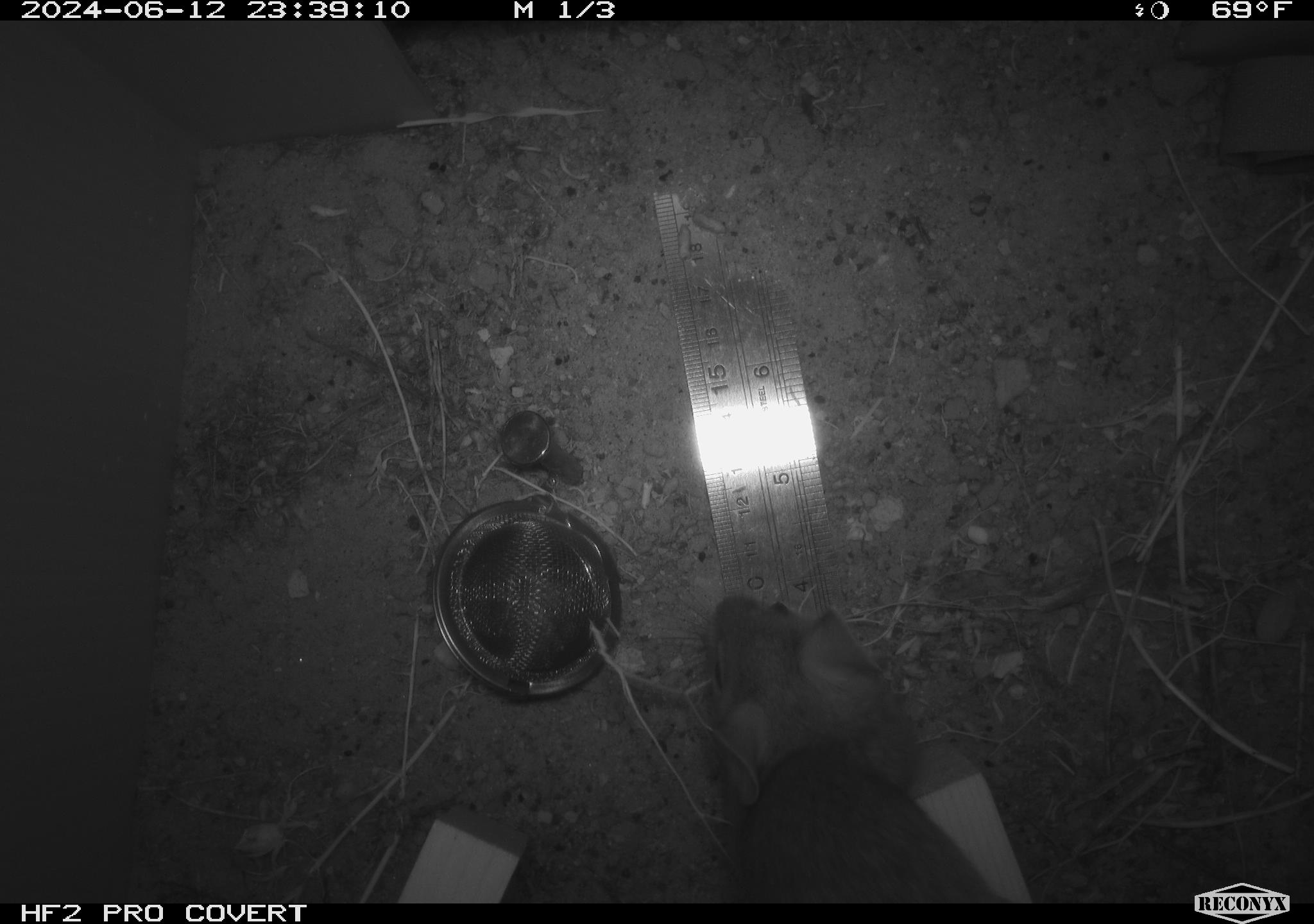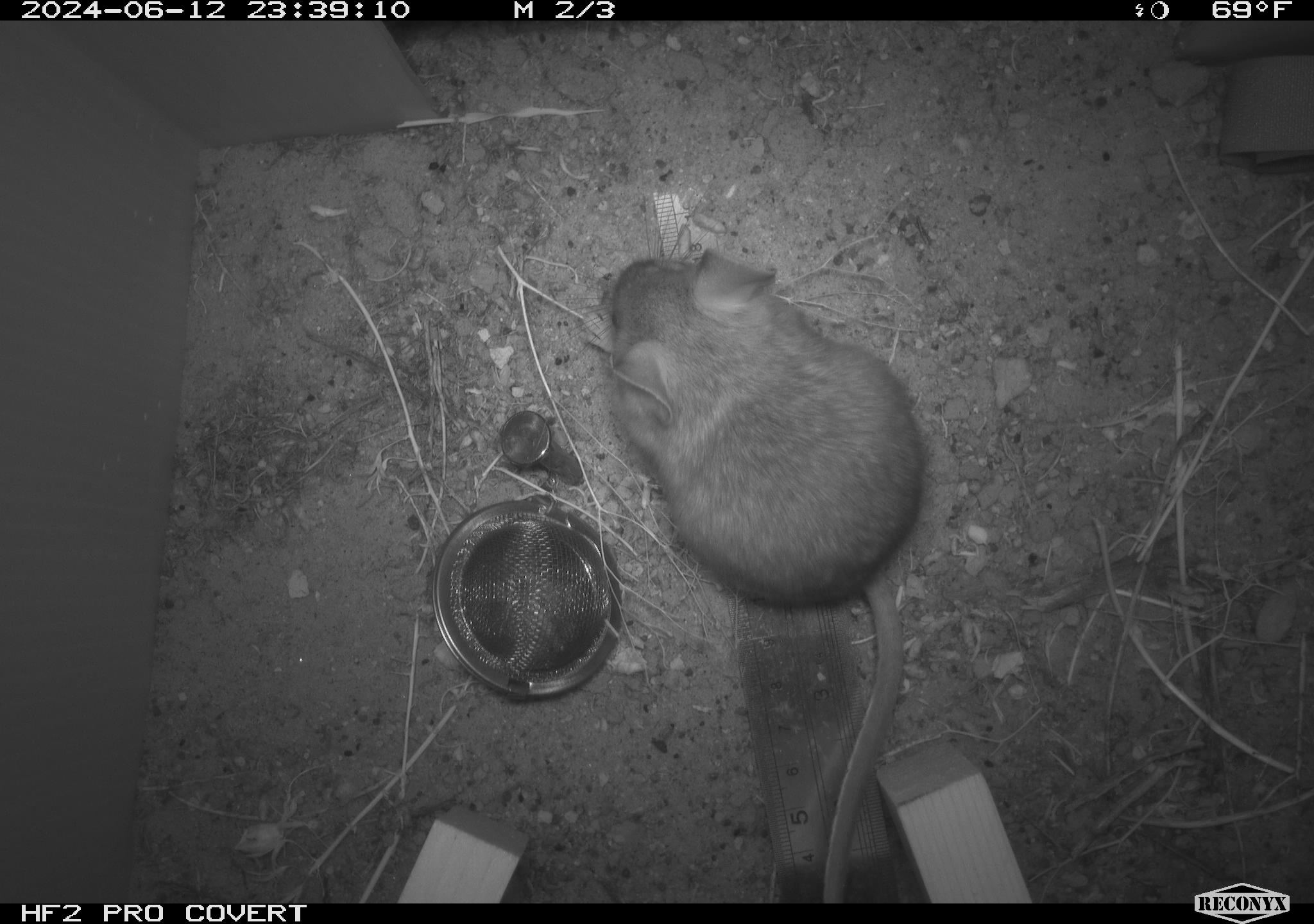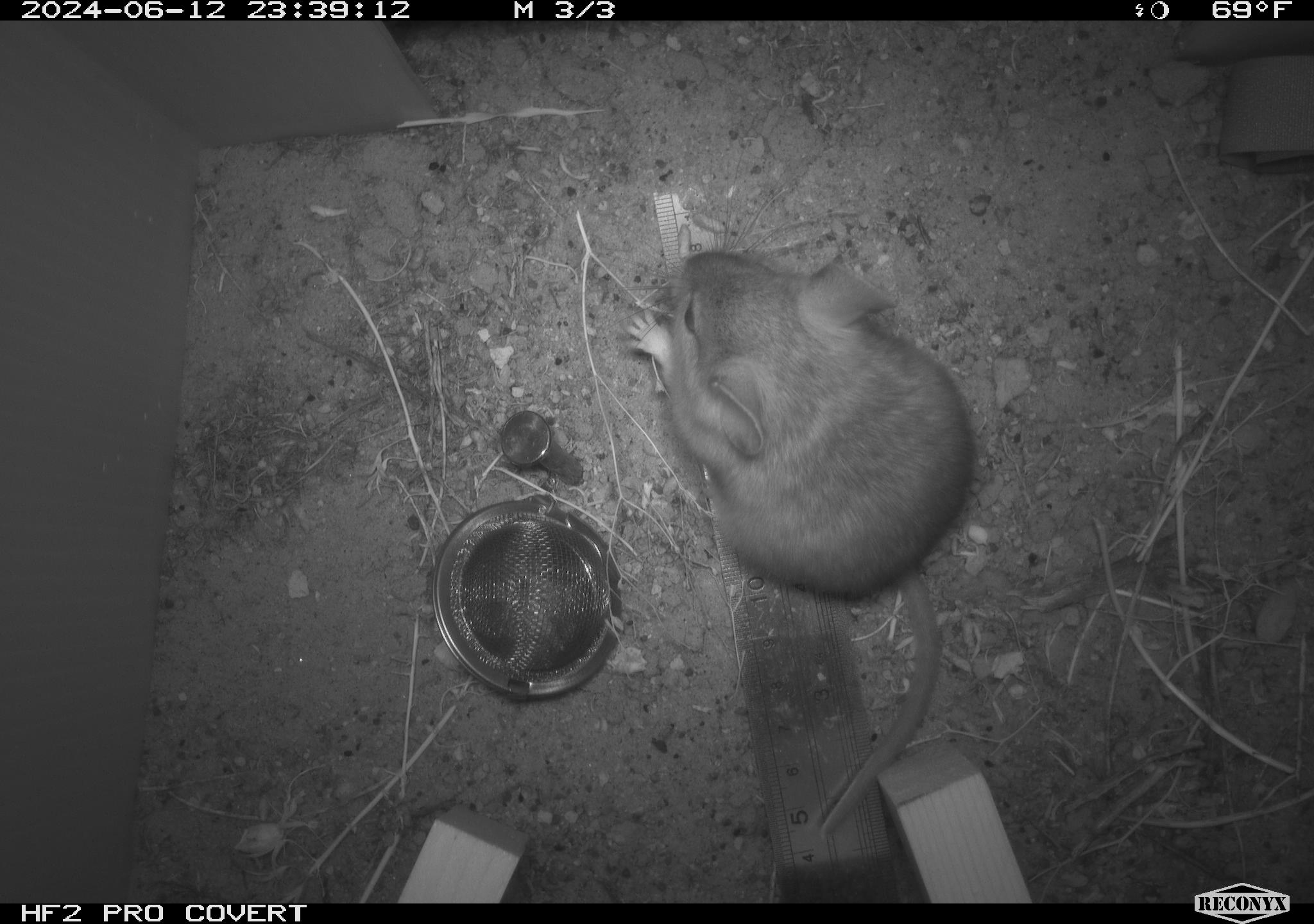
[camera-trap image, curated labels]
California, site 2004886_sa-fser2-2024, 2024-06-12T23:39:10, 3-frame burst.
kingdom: Animalia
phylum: Chordata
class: Mammalia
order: Rodentia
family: Cricetidae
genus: Neotoma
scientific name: Neotoma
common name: pack rat or woodrat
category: neotoma species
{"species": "neotoma species (pack rat or woodrat) (Neotoma)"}